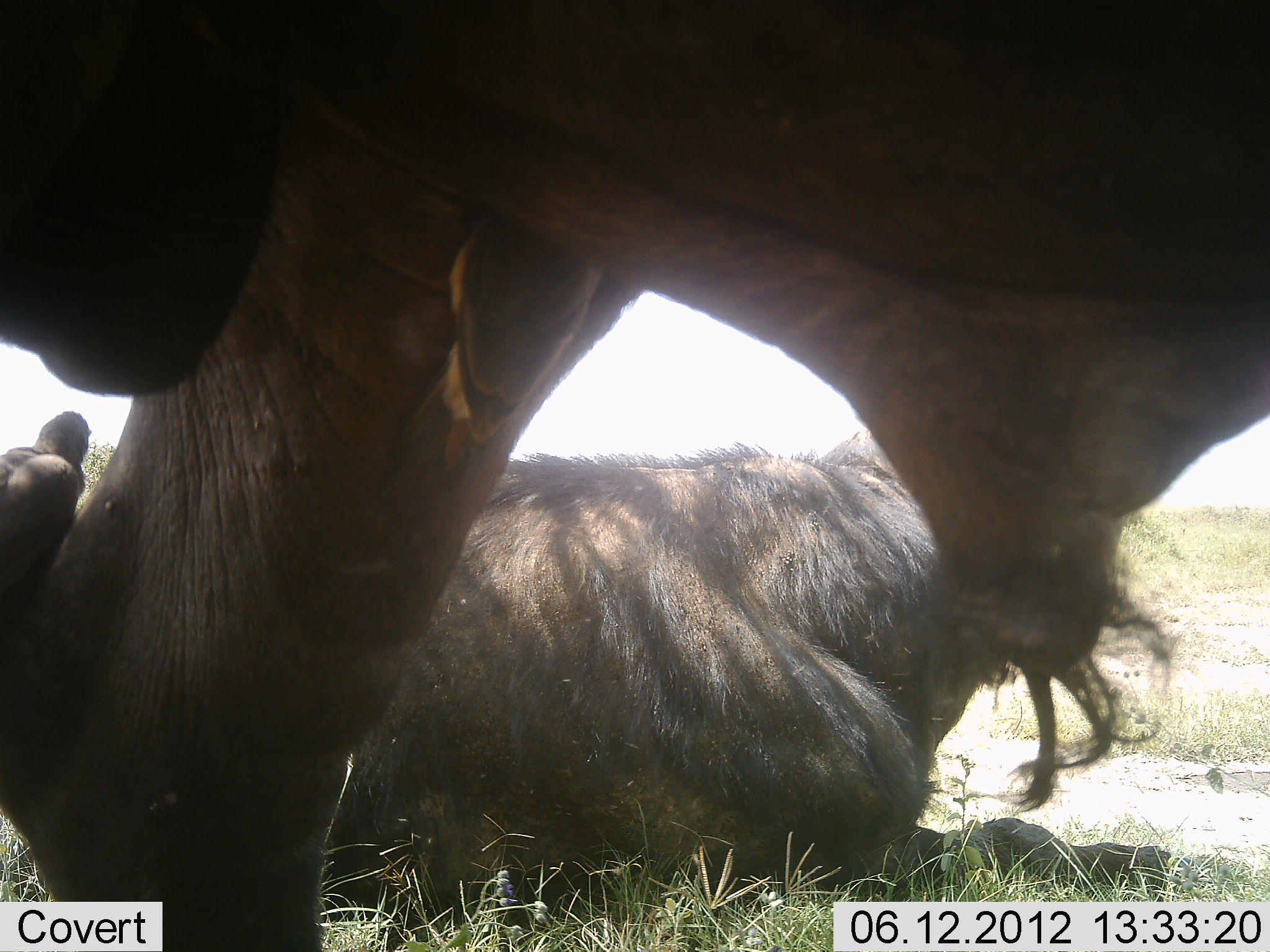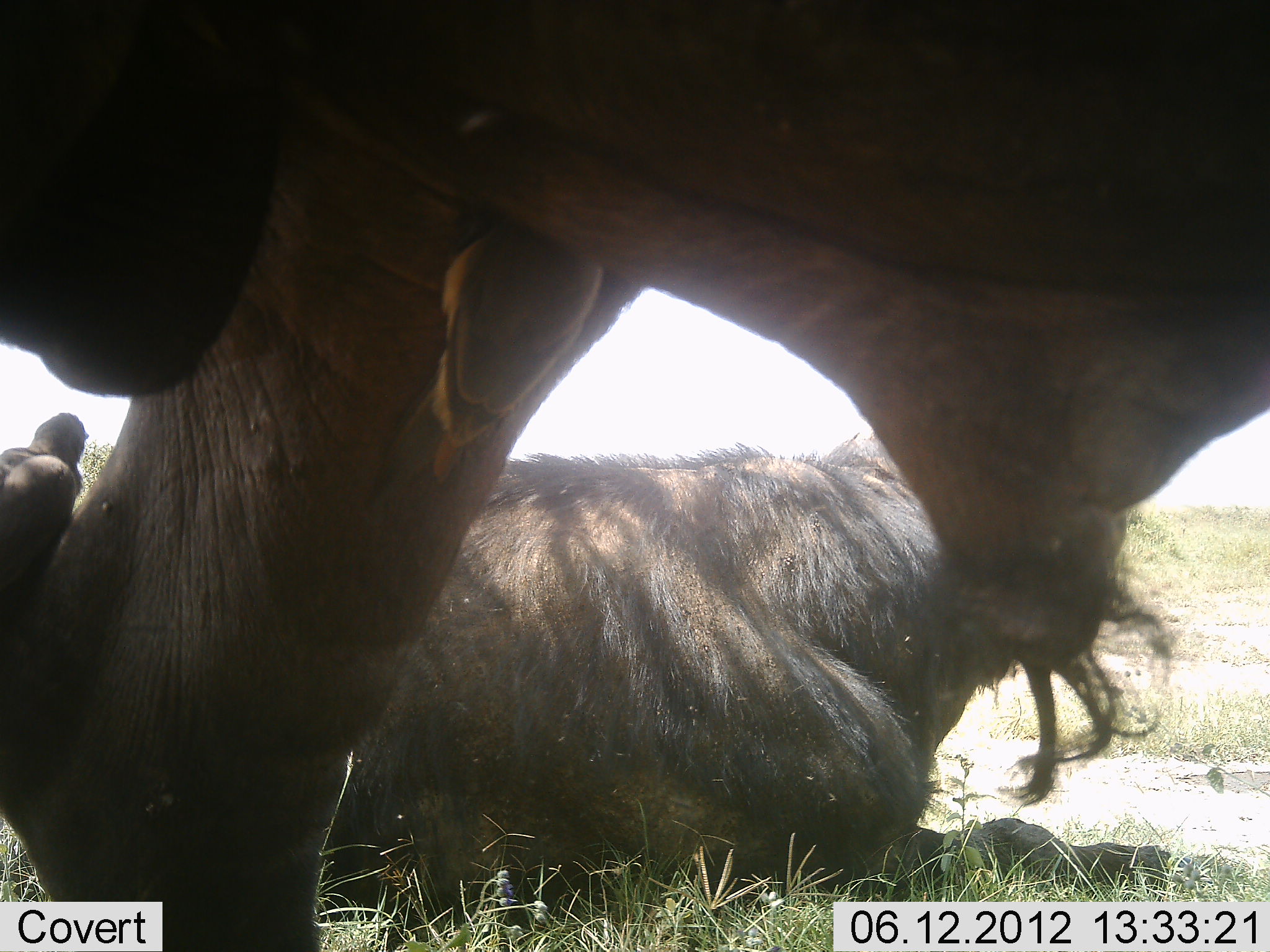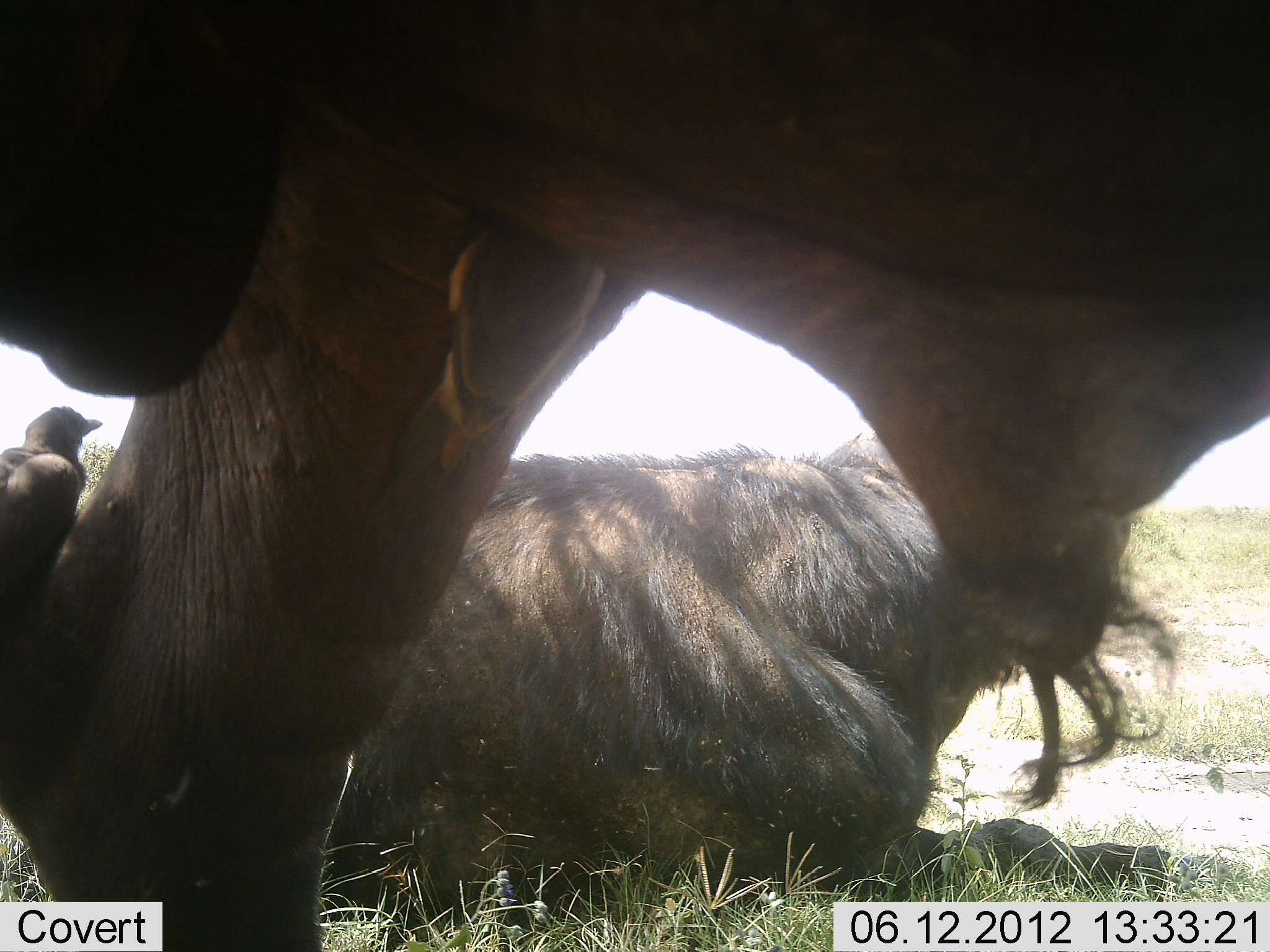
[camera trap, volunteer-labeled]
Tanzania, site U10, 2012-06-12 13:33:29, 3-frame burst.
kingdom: Animalia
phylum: Chordata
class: Aves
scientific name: Aves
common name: bird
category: otherbird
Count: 2.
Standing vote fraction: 14%.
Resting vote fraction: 43%.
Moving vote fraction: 0%.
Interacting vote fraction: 29%.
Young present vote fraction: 0%.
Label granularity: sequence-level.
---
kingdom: Animalia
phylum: Chordata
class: Mammalia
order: Artiodactyla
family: Bovidae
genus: Connochaetes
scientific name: Connochaetes taurinus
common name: blue wildebeest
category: wildebeest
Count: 2.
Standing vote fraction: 85%.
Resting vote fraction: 85%.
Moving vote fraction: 0%.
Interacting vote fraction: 0%.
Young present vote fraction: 0%.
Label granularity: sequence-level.